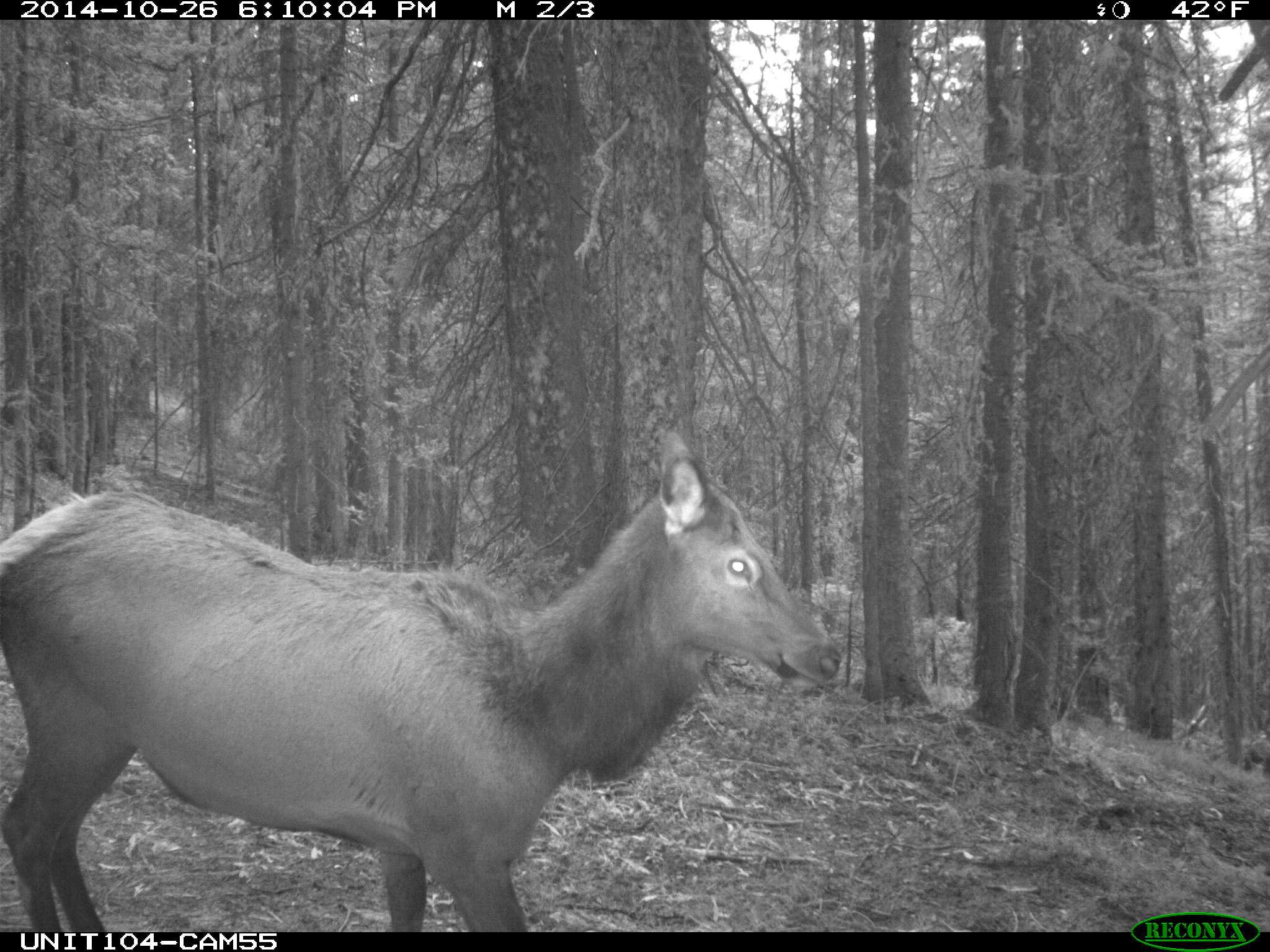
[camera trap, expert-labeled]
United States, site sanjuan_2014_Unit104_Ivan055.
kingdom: Animalia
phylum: Chordata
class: Mammalia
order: Artiodactyla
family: Cervidae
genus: Cervus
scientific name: Cervus elaphus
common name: red deer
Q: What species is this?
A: Cervus elaphus (red deer).